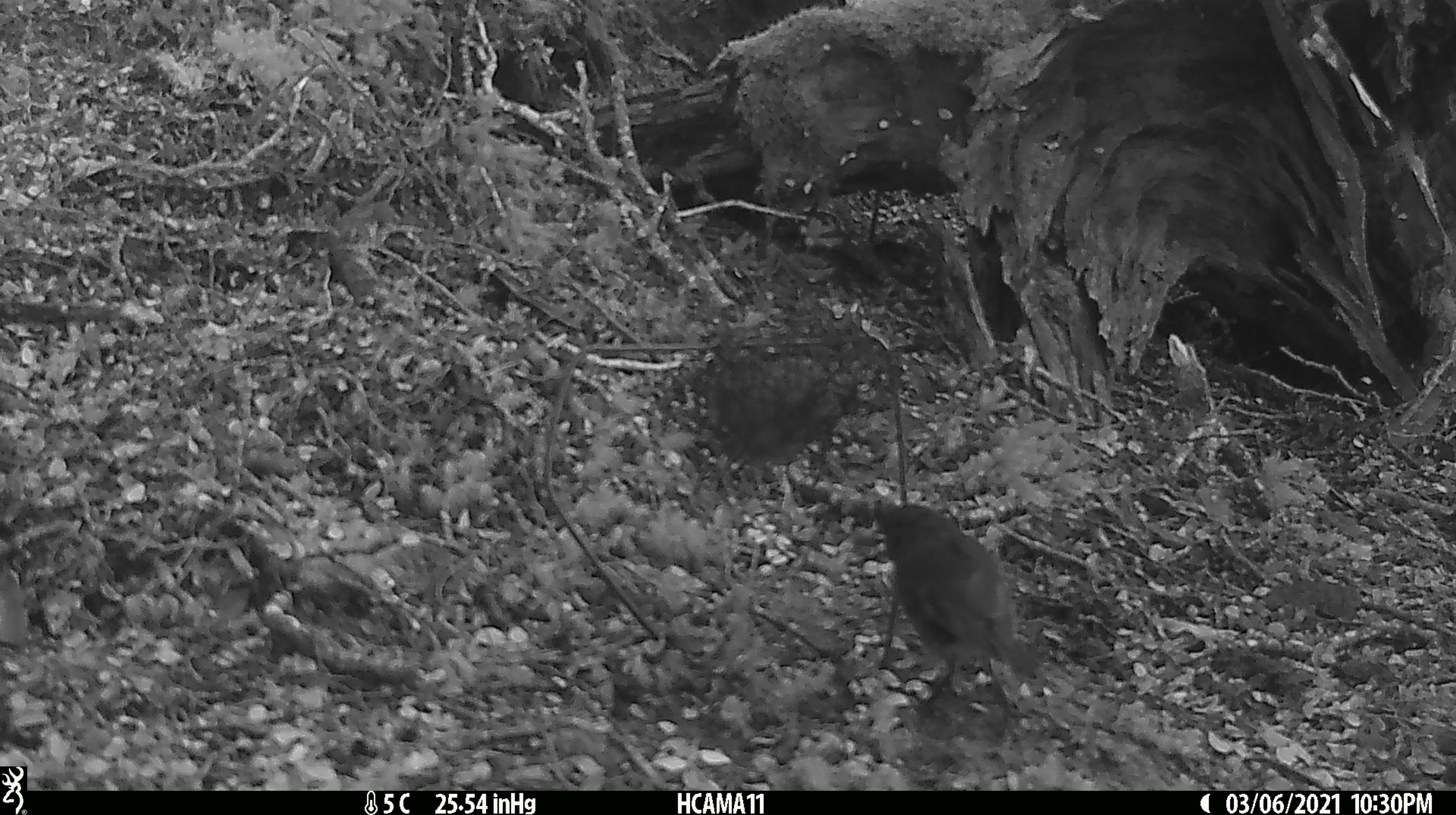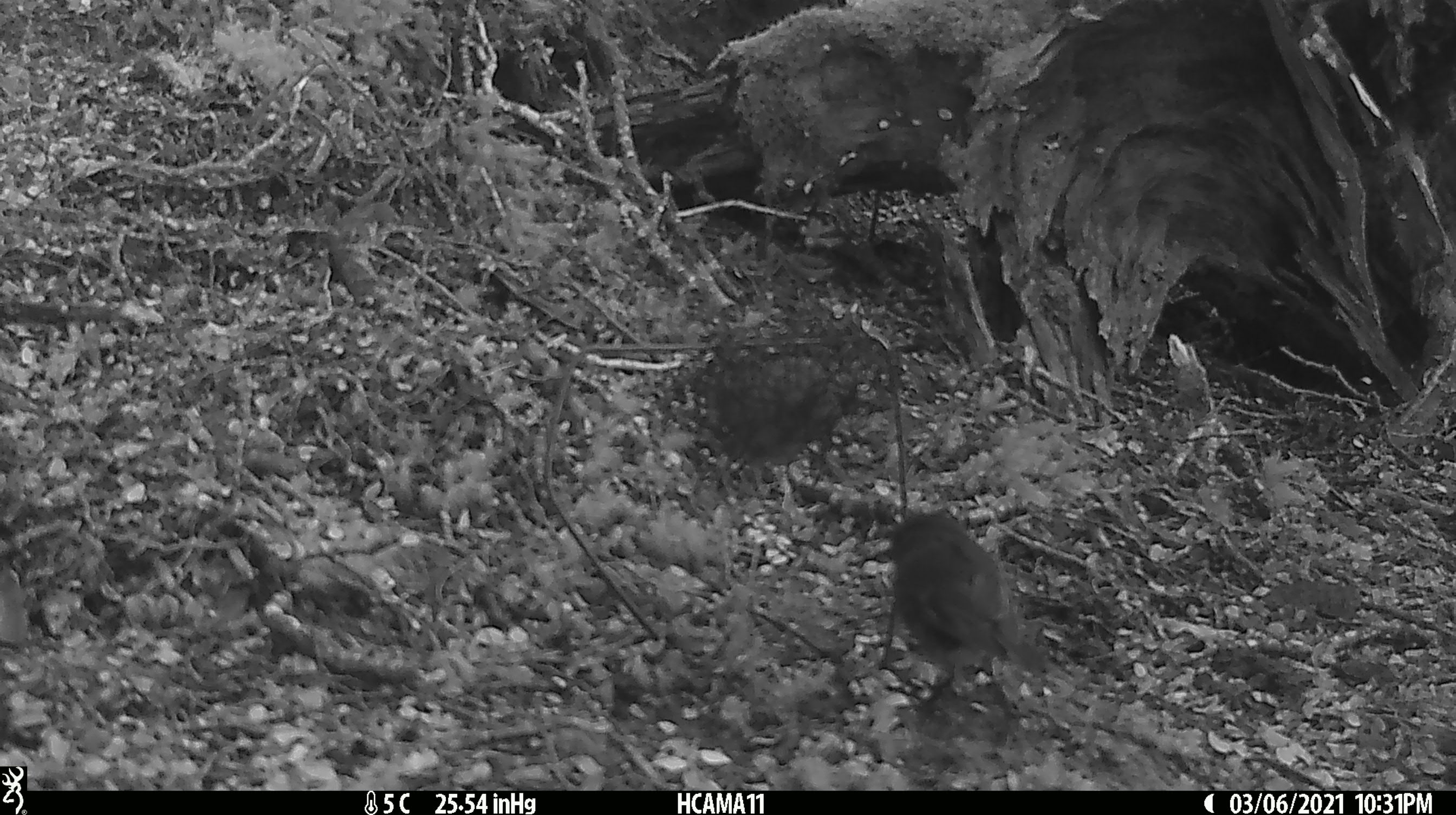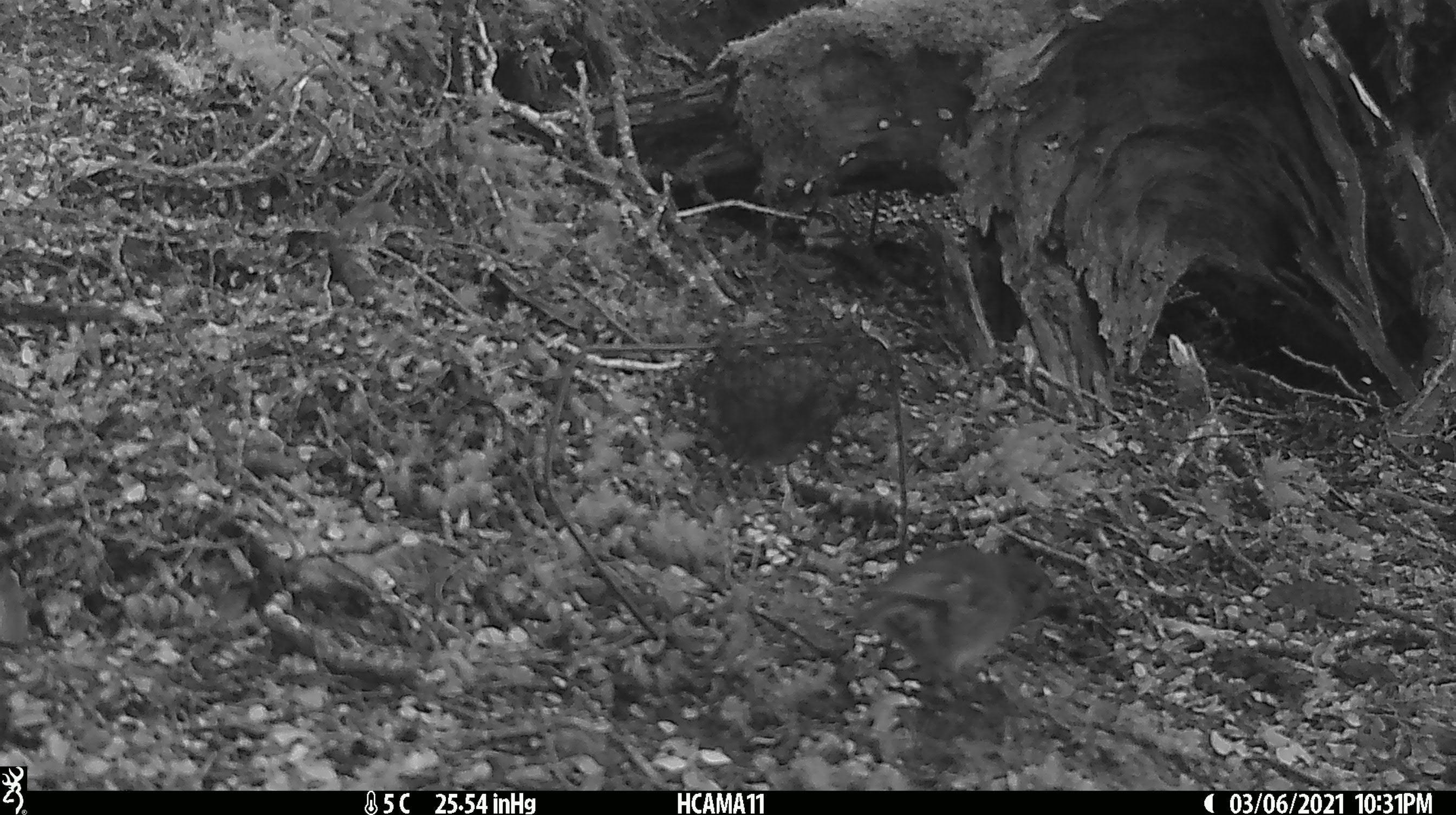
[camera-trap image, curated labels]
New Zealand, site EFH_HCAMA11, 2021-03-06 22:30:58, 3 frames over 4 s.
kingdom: Animalia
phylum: Chordata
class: Aves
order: Passeriformes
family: Petroicidae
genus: Petroica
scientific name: Petroica australis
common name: new zealand robin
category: robin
Robin (new zealand robin) (Petroica australis).